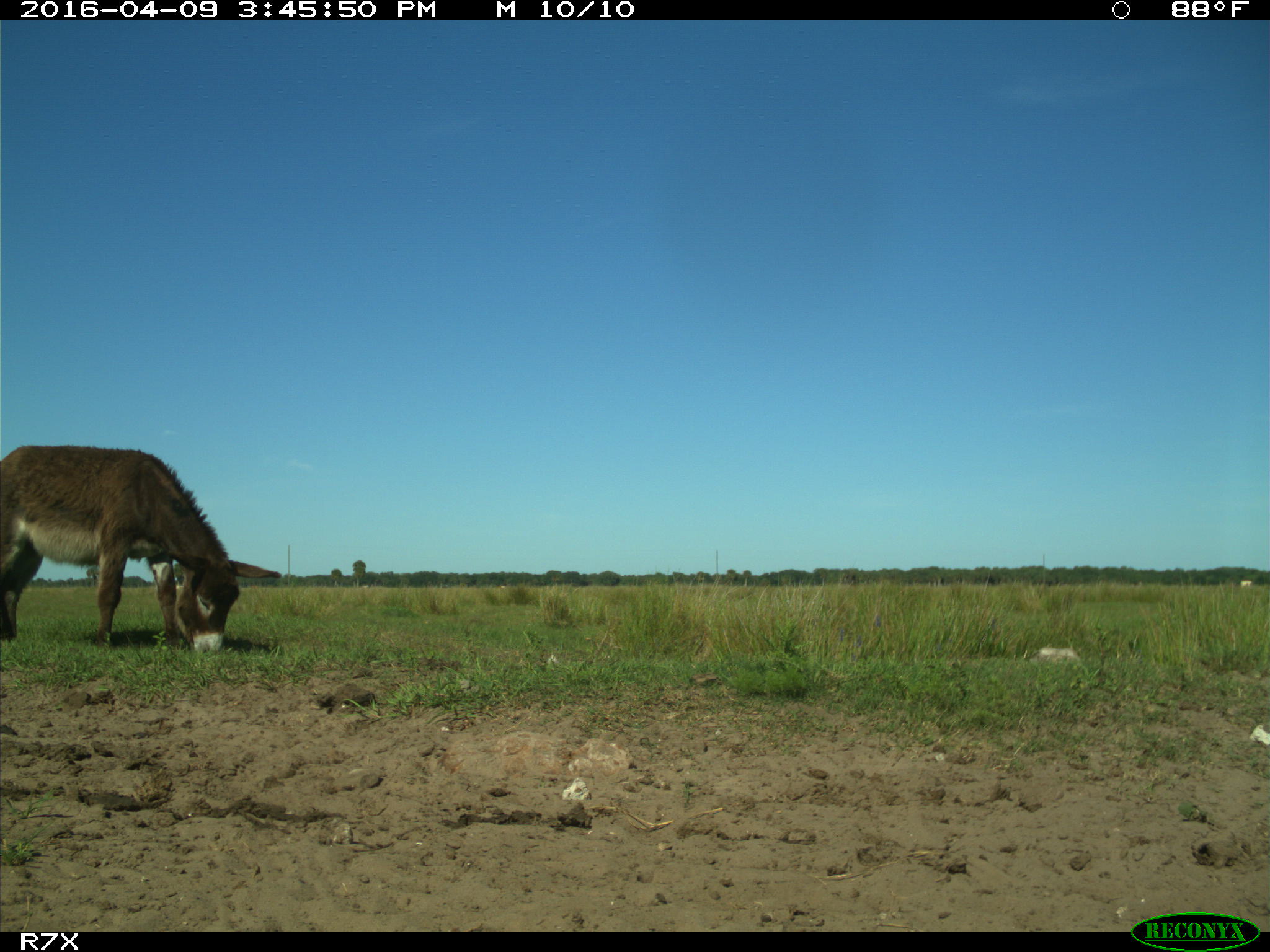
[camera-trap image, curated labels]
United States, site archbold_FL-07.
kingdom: Animalia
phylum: Chordata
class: Mammalia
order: Artiodactyla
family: Bovidae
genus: Bos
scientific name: Bos taurus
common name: domestic cow